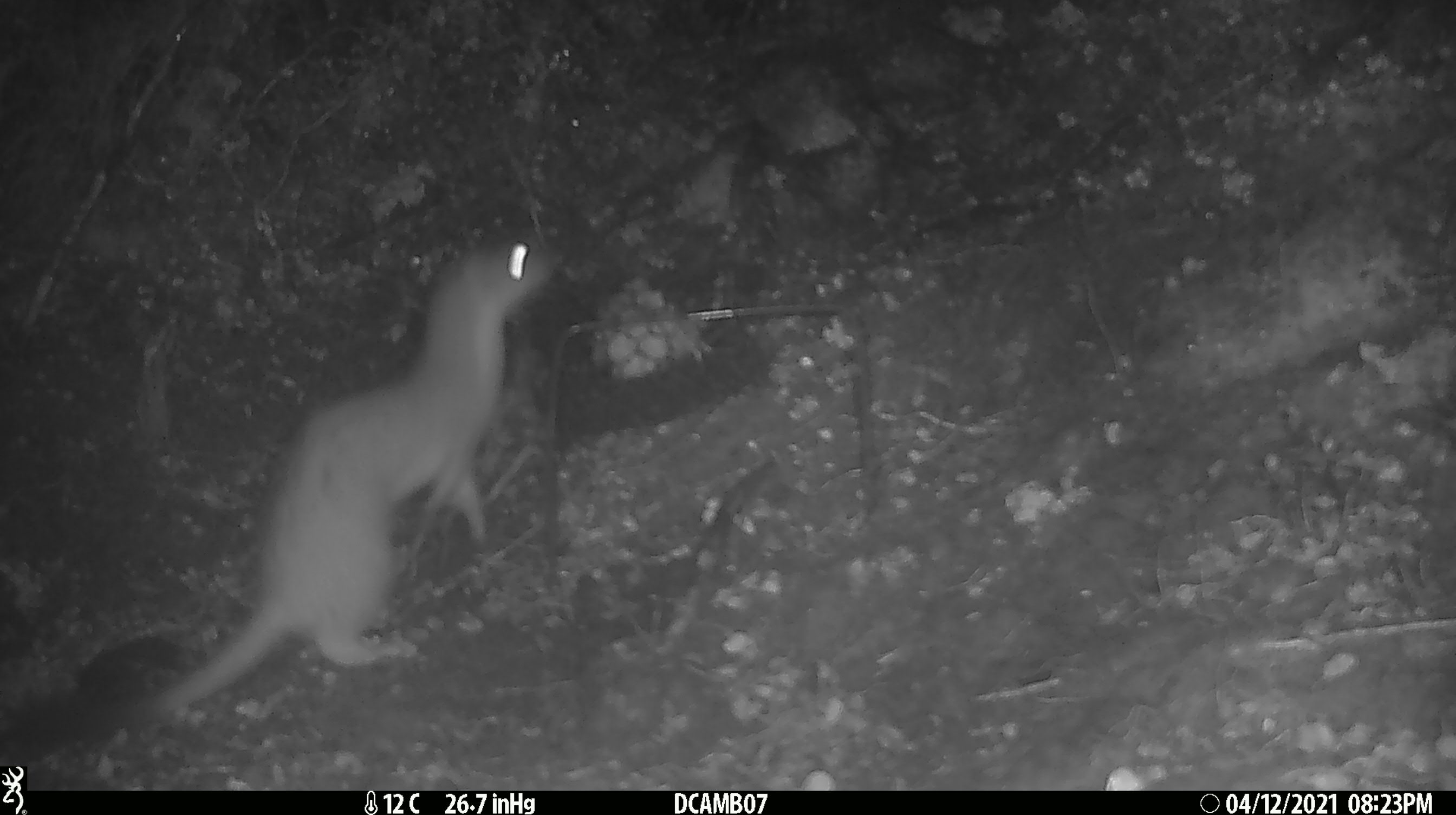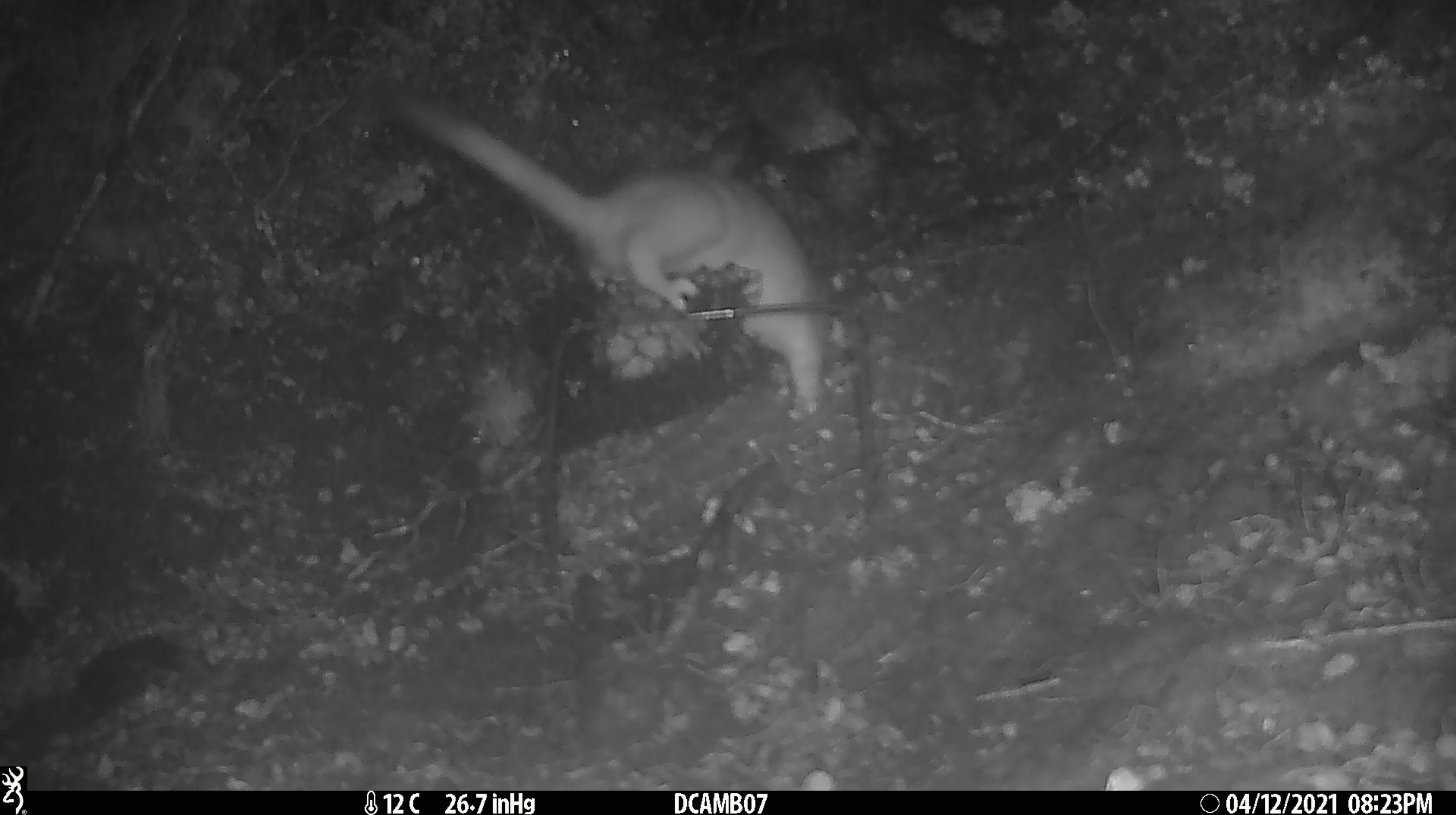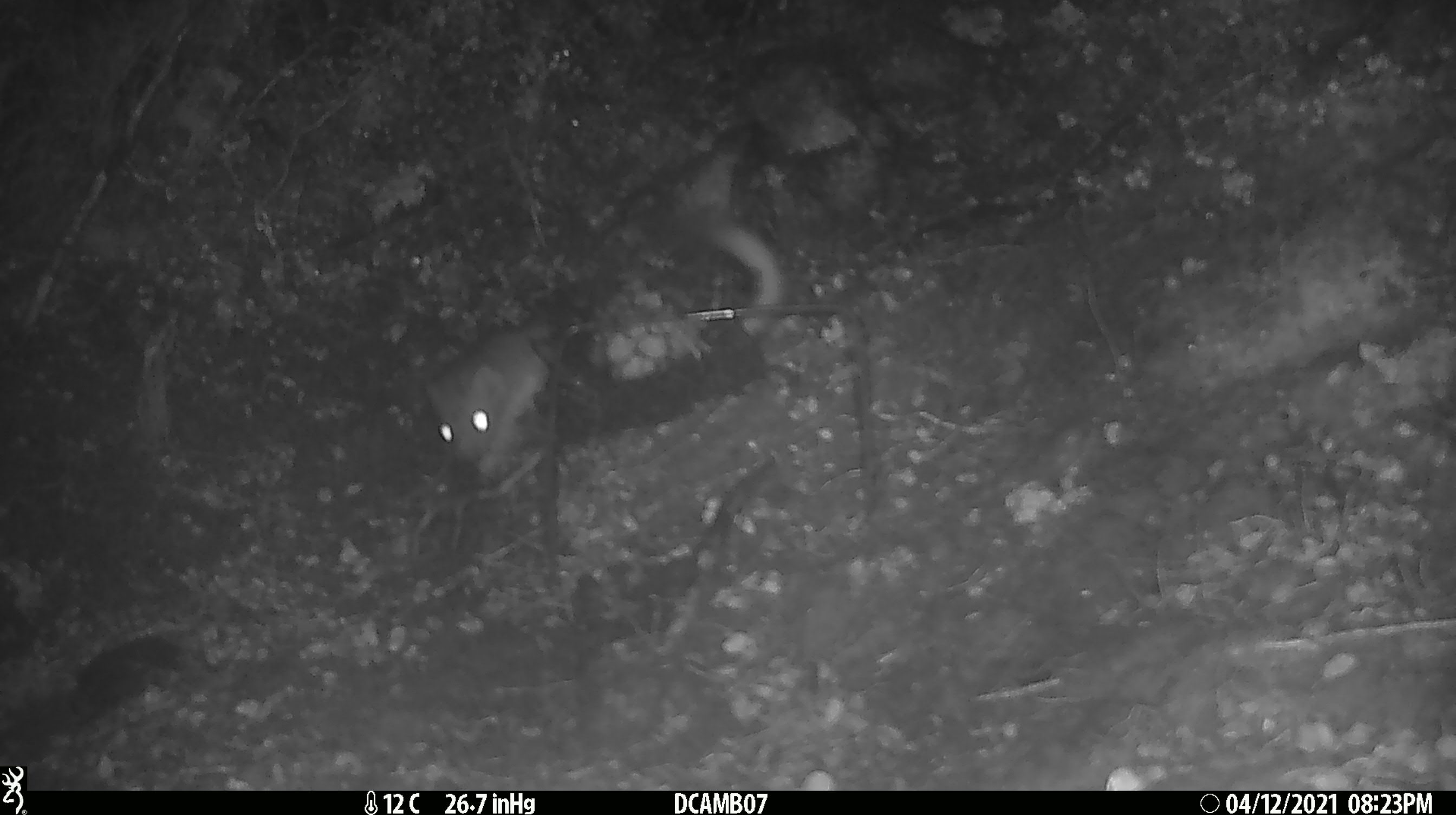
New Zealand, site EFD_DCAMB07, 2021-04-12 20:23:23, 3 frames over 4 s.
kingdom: Animalia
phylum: Chordata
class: Mammalia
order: Carnivora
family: Mustelidae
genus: Mustela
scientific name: Mustela erminea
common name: stoat